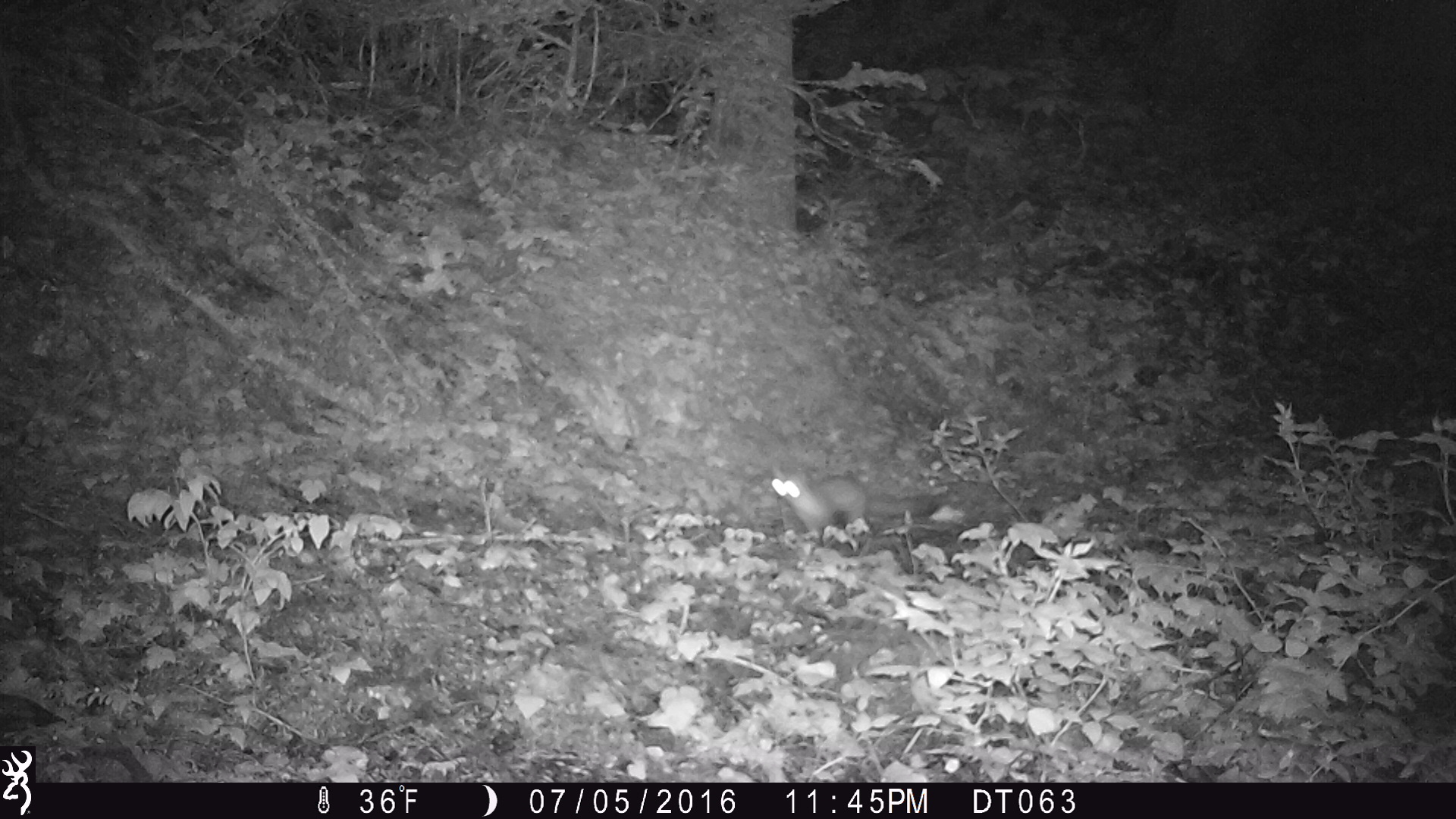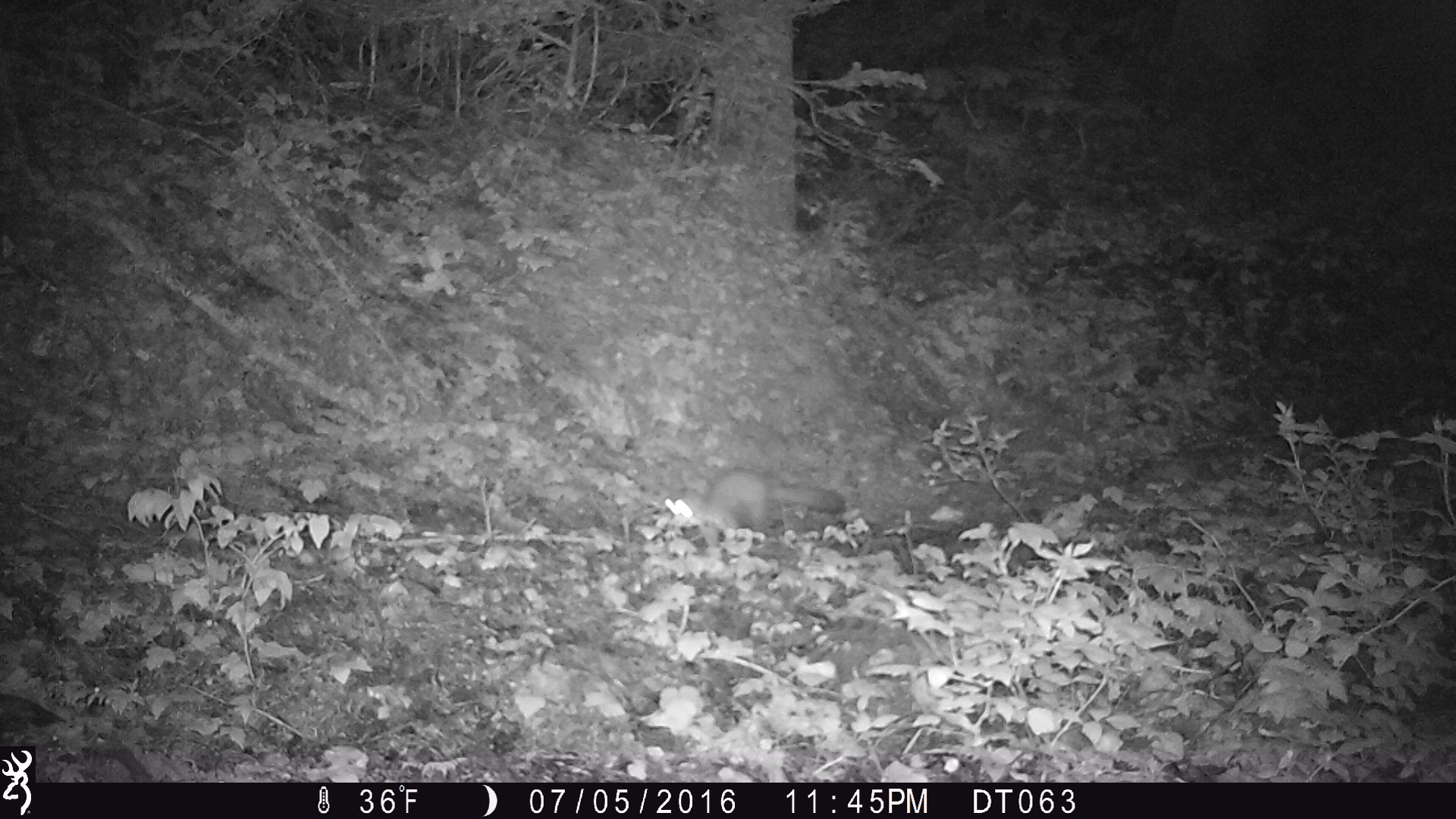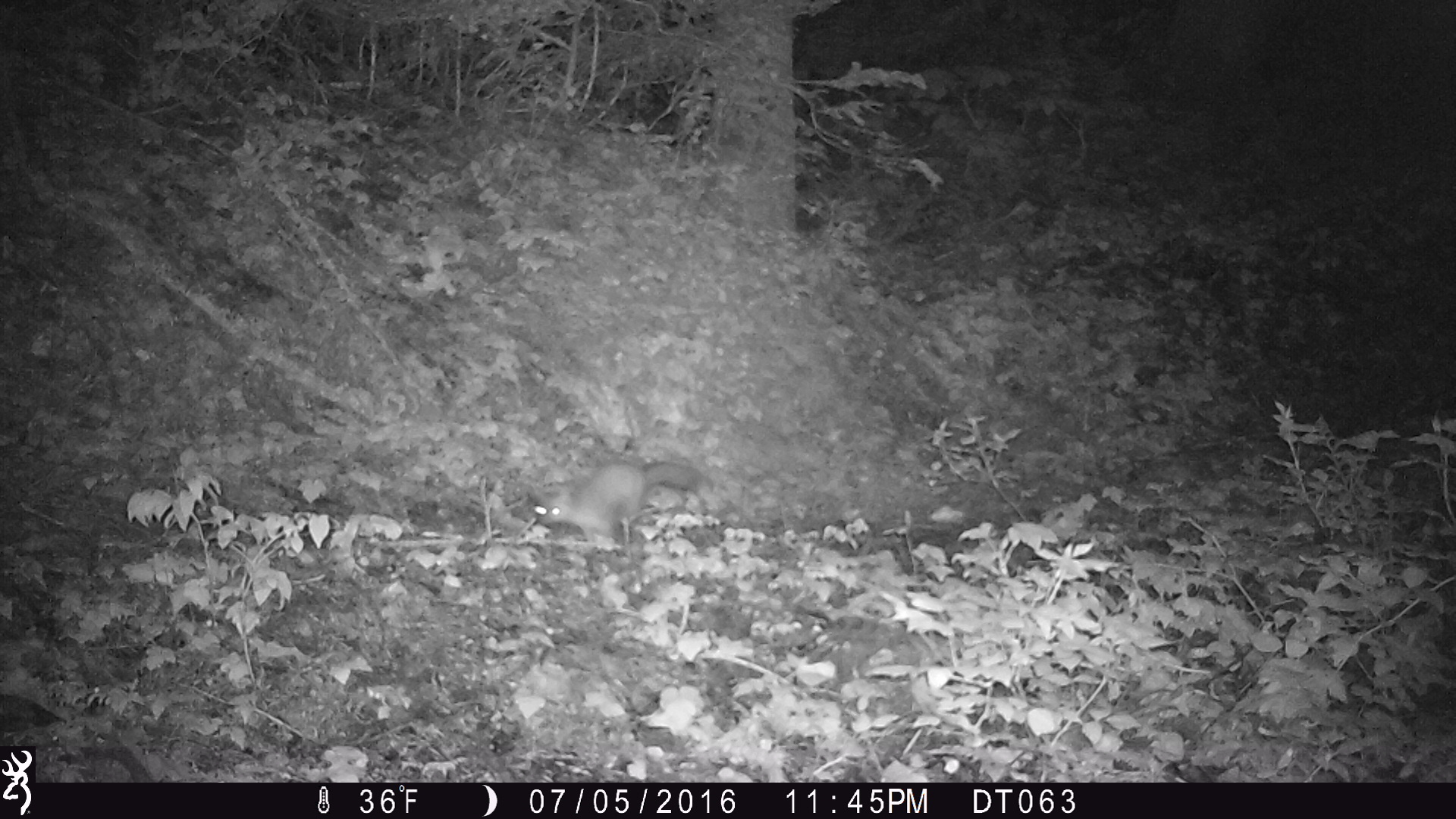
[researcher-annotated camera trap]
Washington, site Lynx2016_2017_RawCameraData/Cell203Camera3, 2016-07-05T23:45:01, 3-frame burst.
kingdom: Animalia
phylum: Chordata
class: Mammalia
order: Carnivora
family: Mustelidae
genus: Martes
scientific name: Martes americana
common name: american marten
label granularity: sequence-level